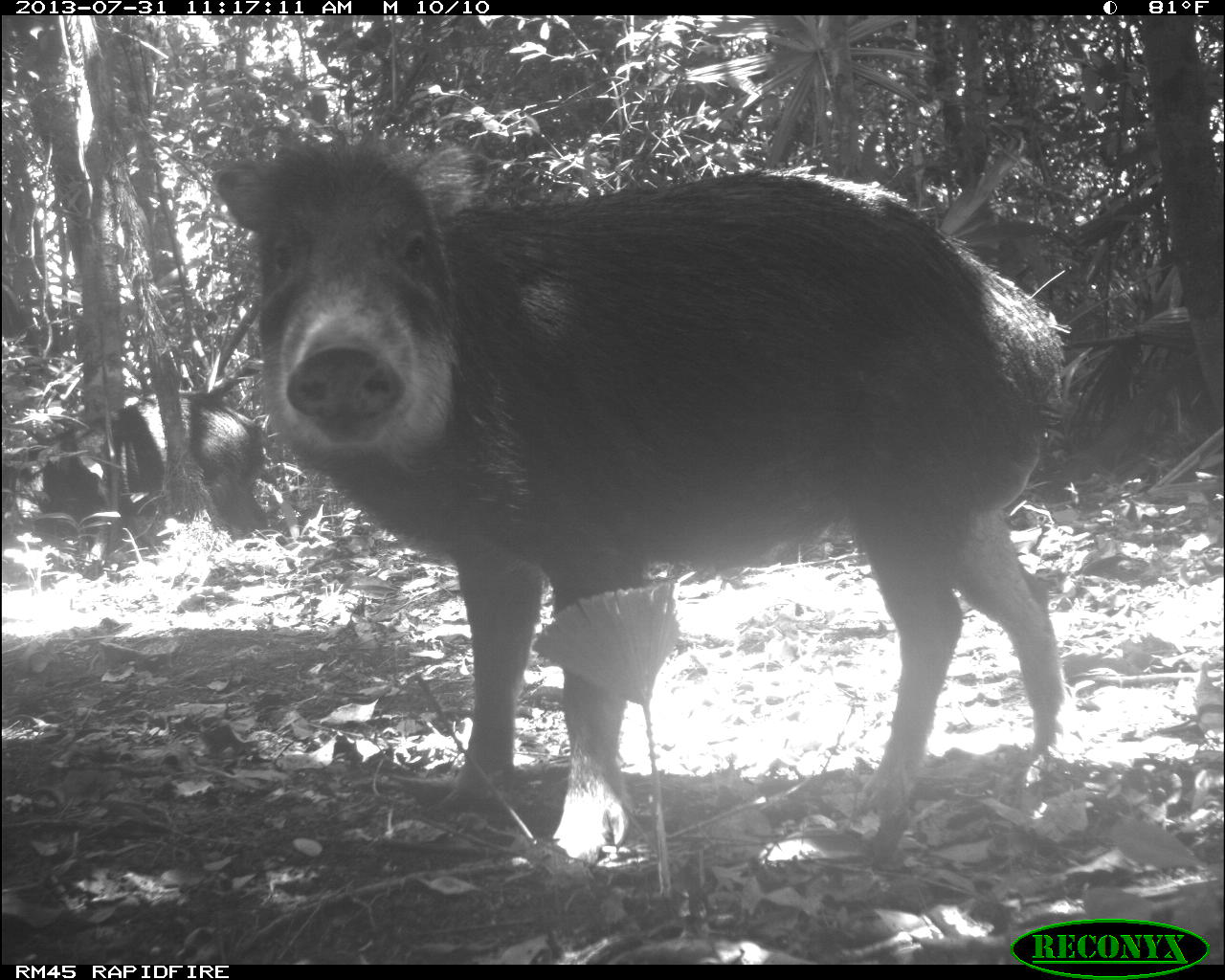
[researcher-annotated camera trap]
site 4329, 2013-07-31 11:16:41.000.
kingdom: Animalia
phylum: Chordata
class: Mammalia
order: Artiodactyla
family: Tayassuidae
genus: Tayassu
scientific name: Tayassu pecari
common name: white-lipped peccary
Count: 3.